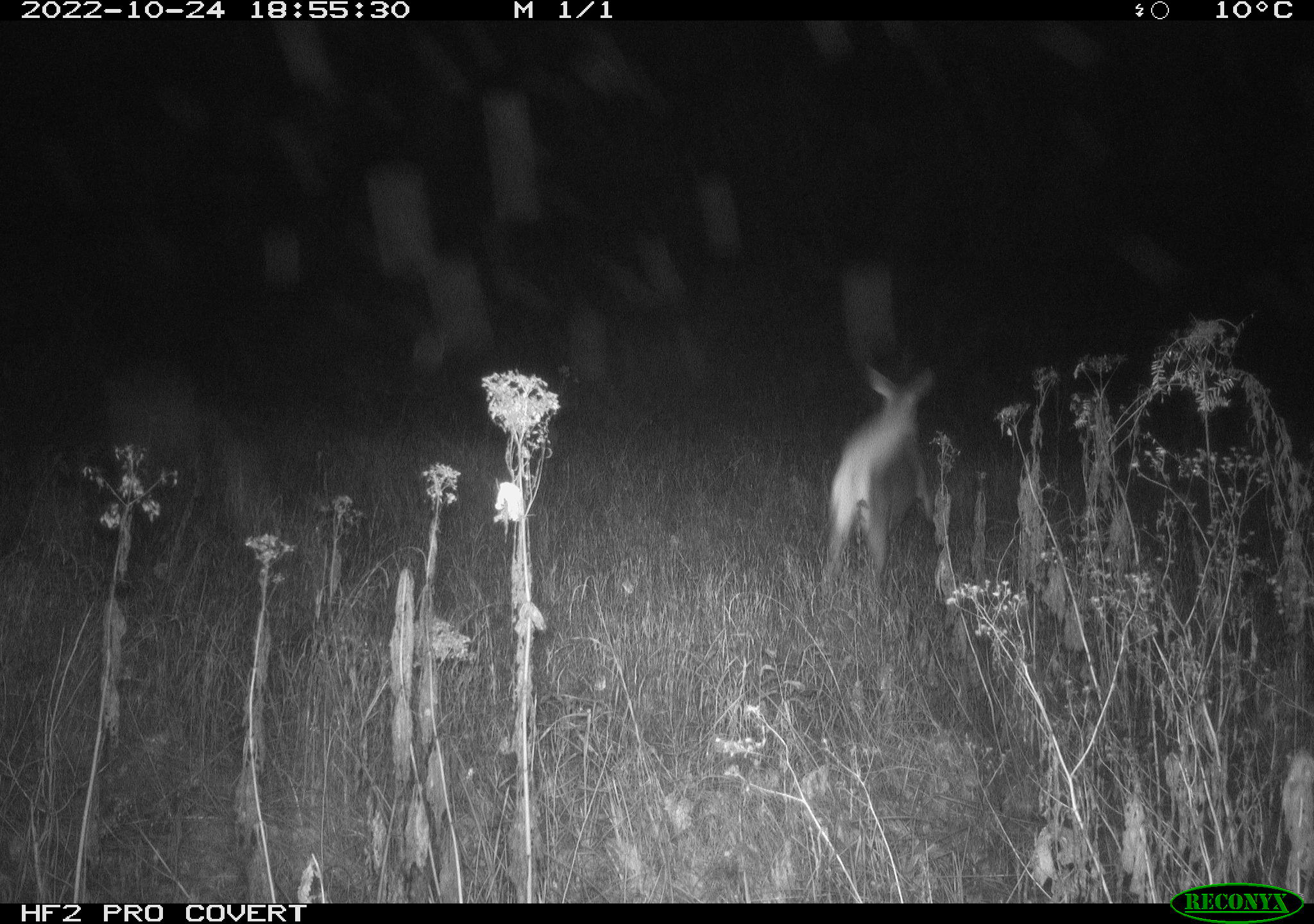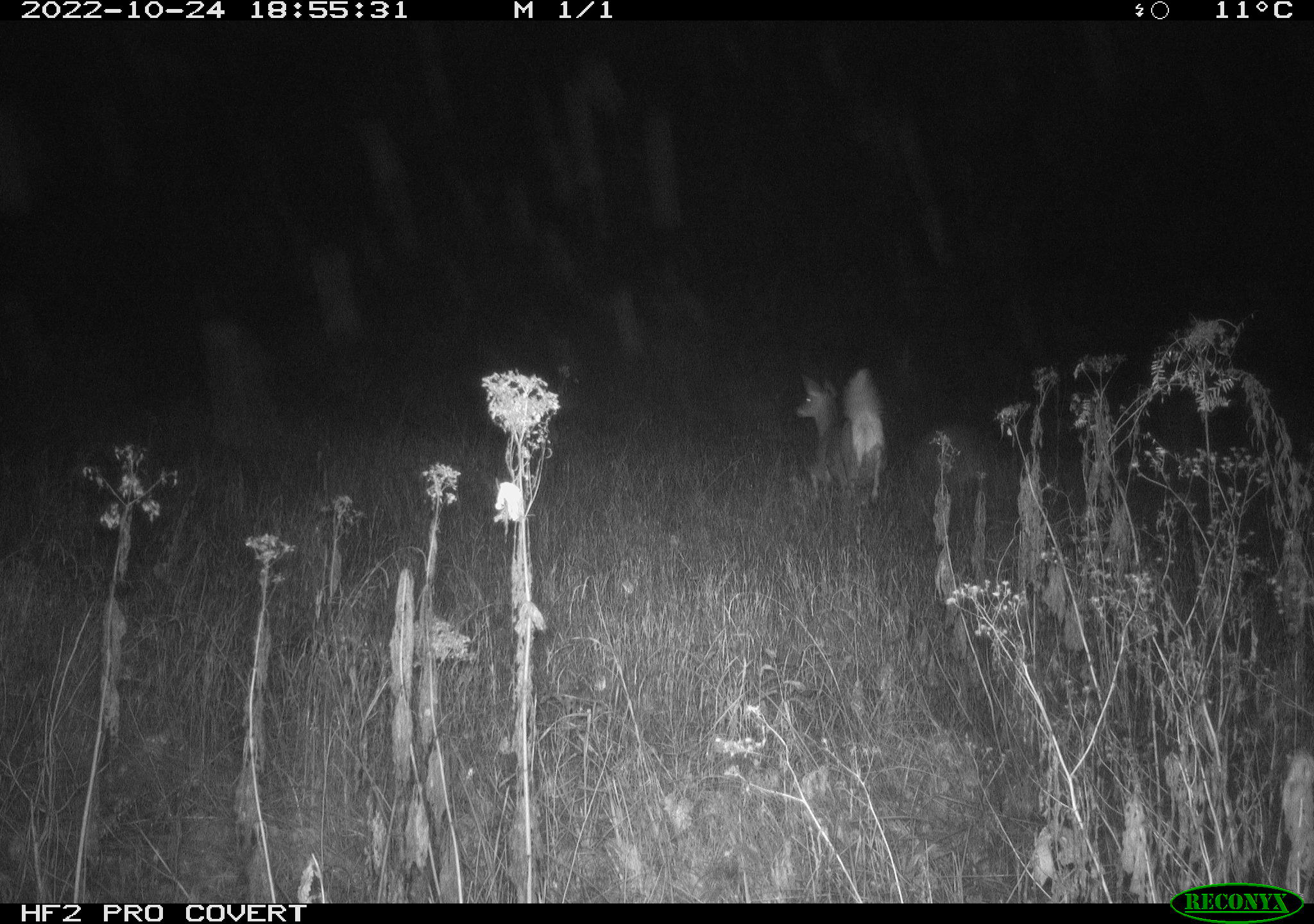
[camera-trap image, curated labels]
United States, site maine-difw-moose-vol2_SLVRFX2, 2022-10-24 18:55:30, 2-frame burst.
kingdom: Animalia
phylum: Chordata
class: Mammalia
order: Artiodactyla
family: Cervidae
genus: Odocoileus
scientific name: Odocoileus virginianus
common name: white-tailed deer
White-tailed deer (Odocoileus virginianus).